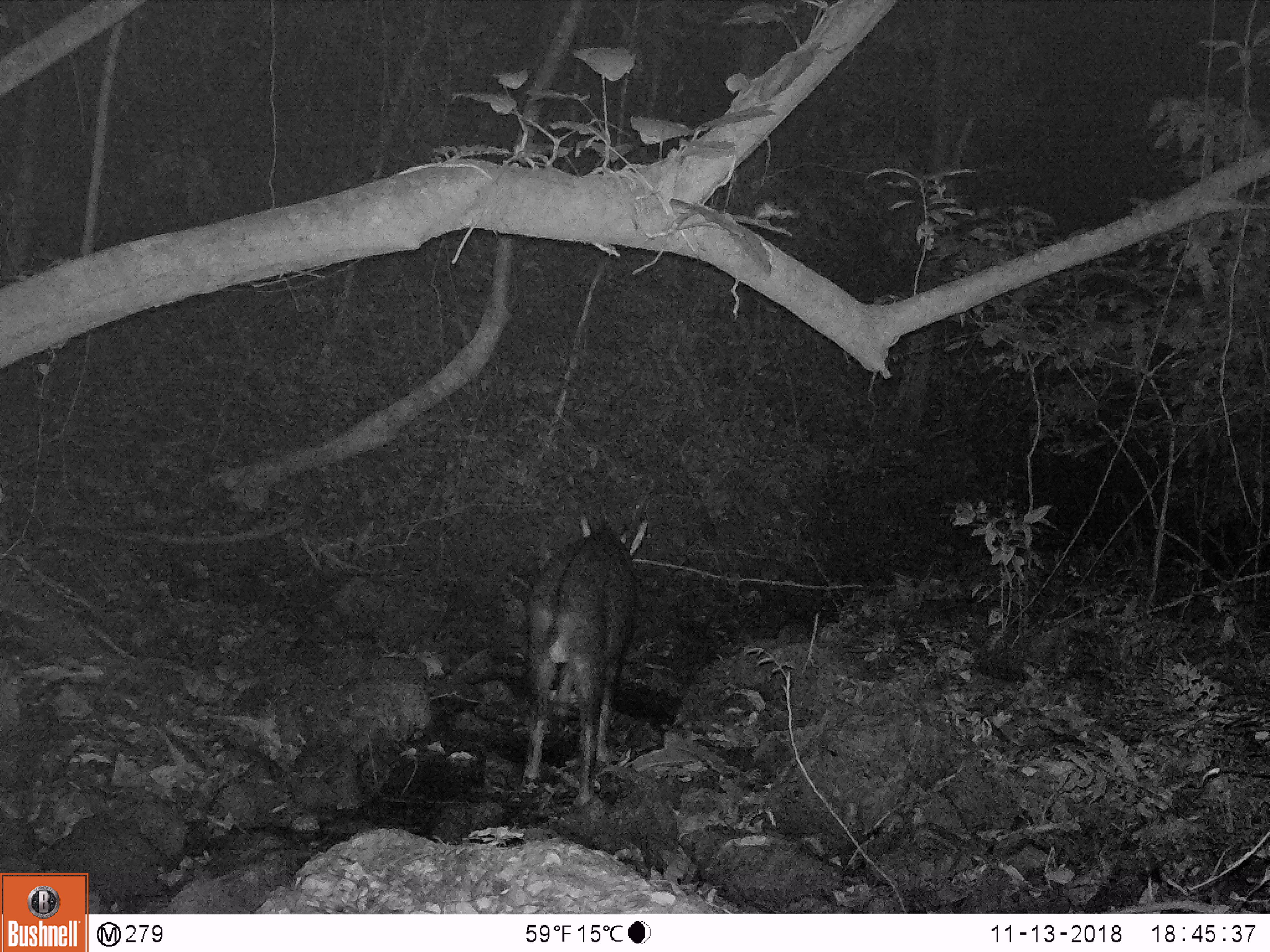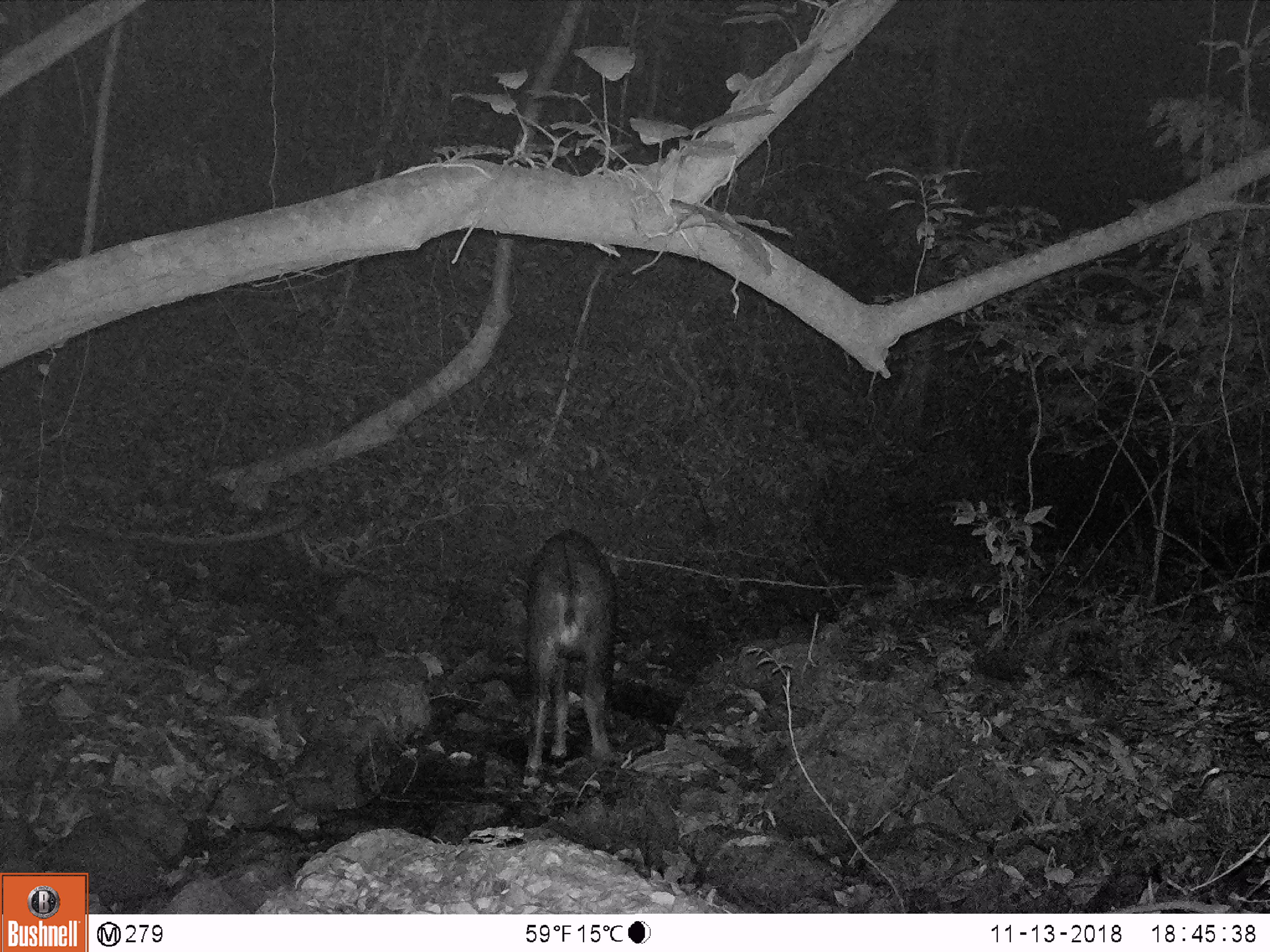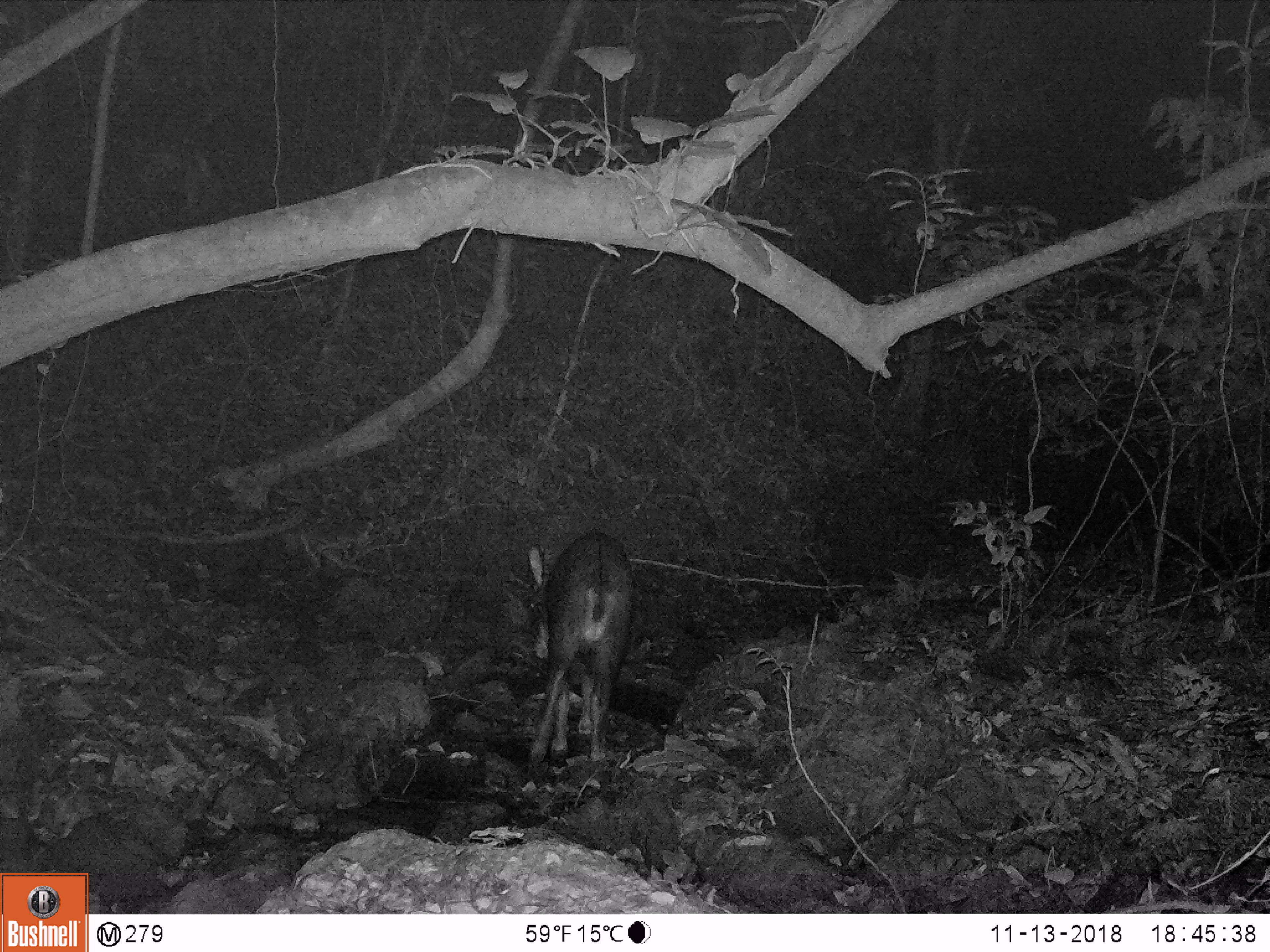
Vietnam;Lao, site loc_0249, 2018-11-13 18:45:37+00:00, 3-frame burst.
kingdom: Animalia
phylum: Chordata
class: Mammalia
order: Artiodactyla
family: Bovidae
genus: Capricornis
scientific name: Capricornis sumatraensis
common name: chinese serow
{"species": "chinese serow (Capricornis sumatraensis)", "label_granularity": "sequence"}